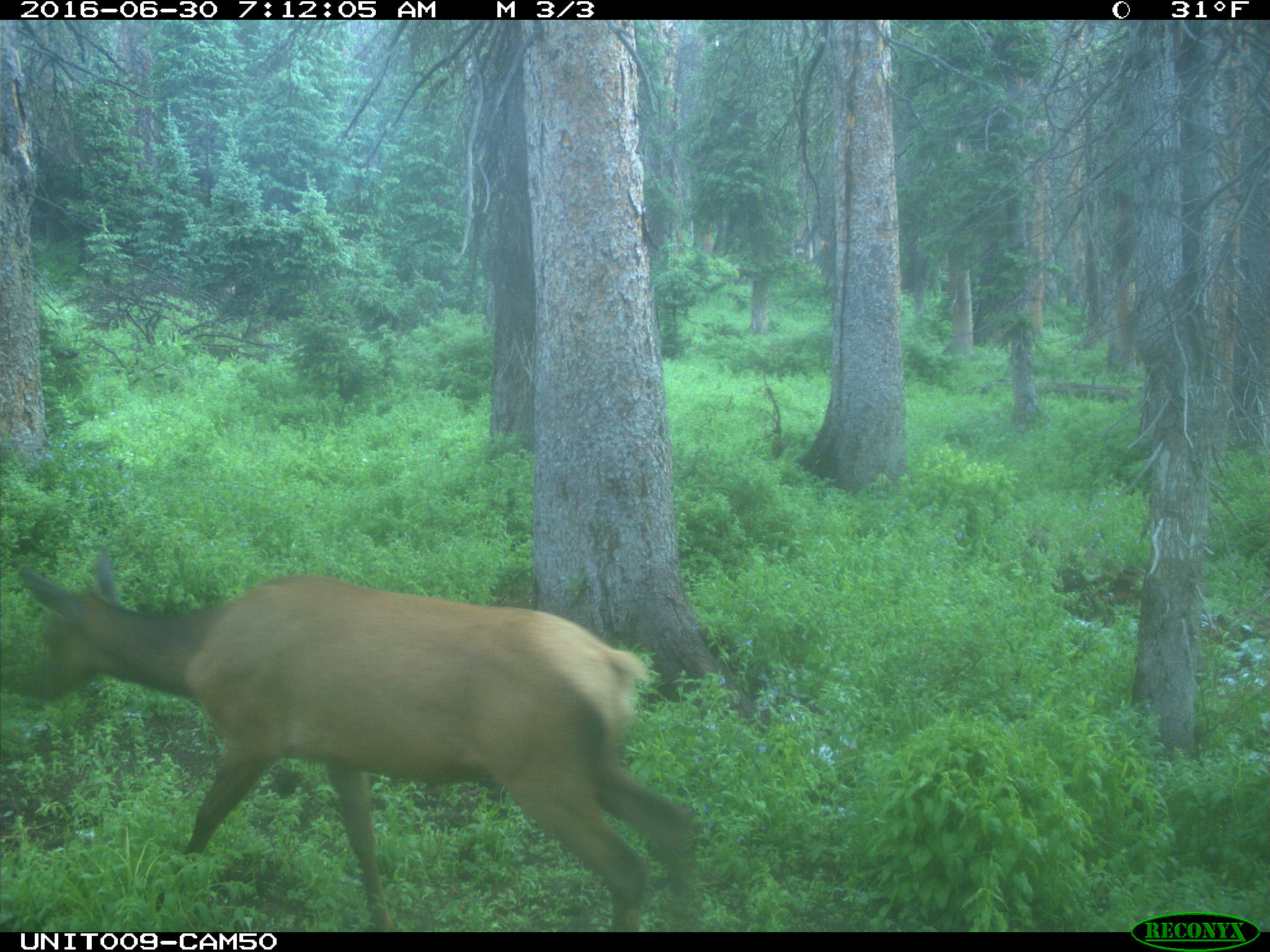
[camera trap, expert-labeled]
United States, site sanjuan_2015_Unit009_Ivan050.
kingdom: Animalia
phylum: Chordata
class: Mammalia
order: Artiodactyla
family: Cervidae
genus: Cervus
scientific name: Cervus elaphus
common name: red deer